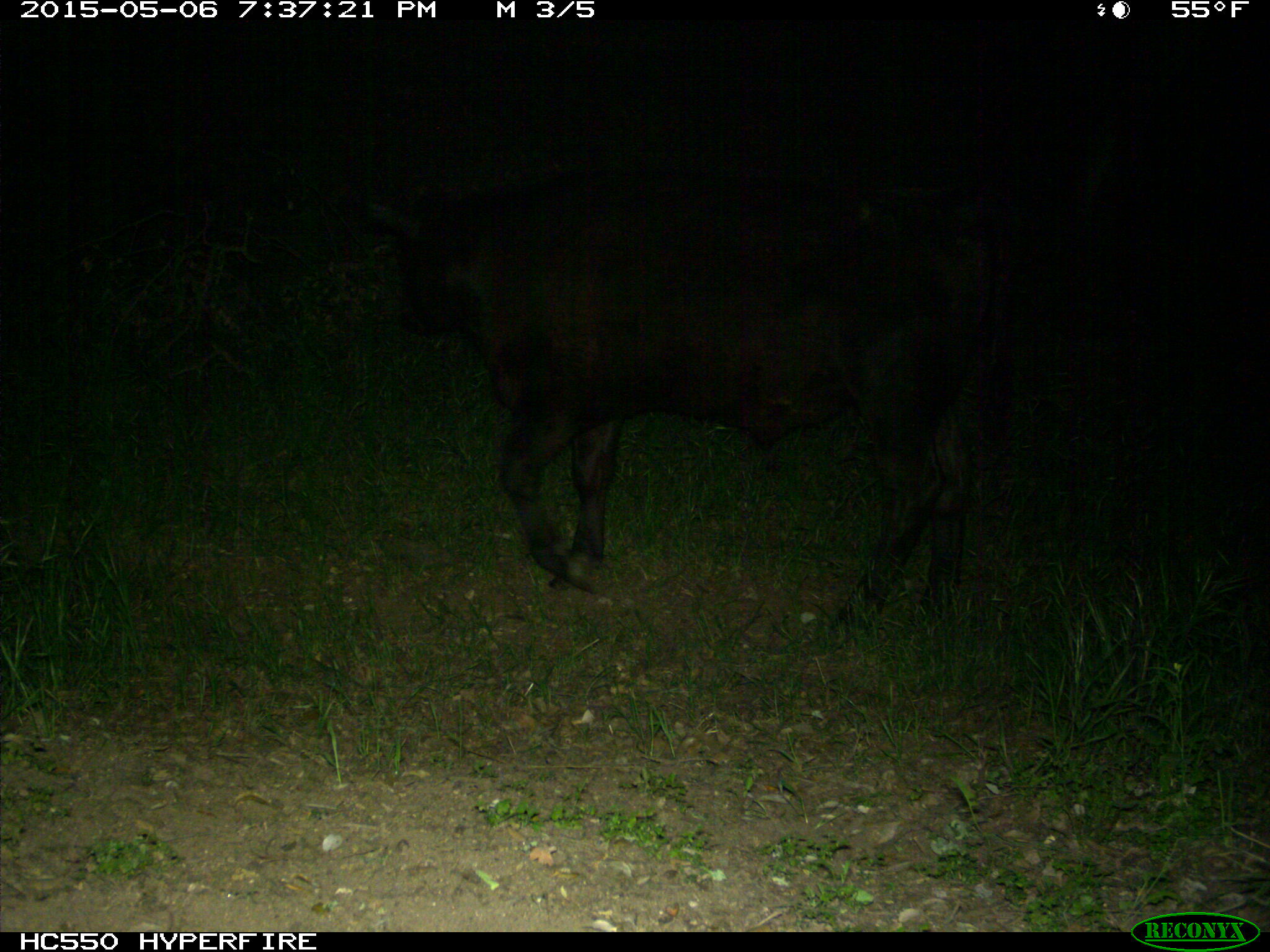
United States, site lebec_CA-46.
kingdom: Animalia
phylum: Chordata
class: Mammalia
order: Artiodactyla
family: Bovidae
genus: Bos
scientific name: Bos taurus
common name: domestic cow